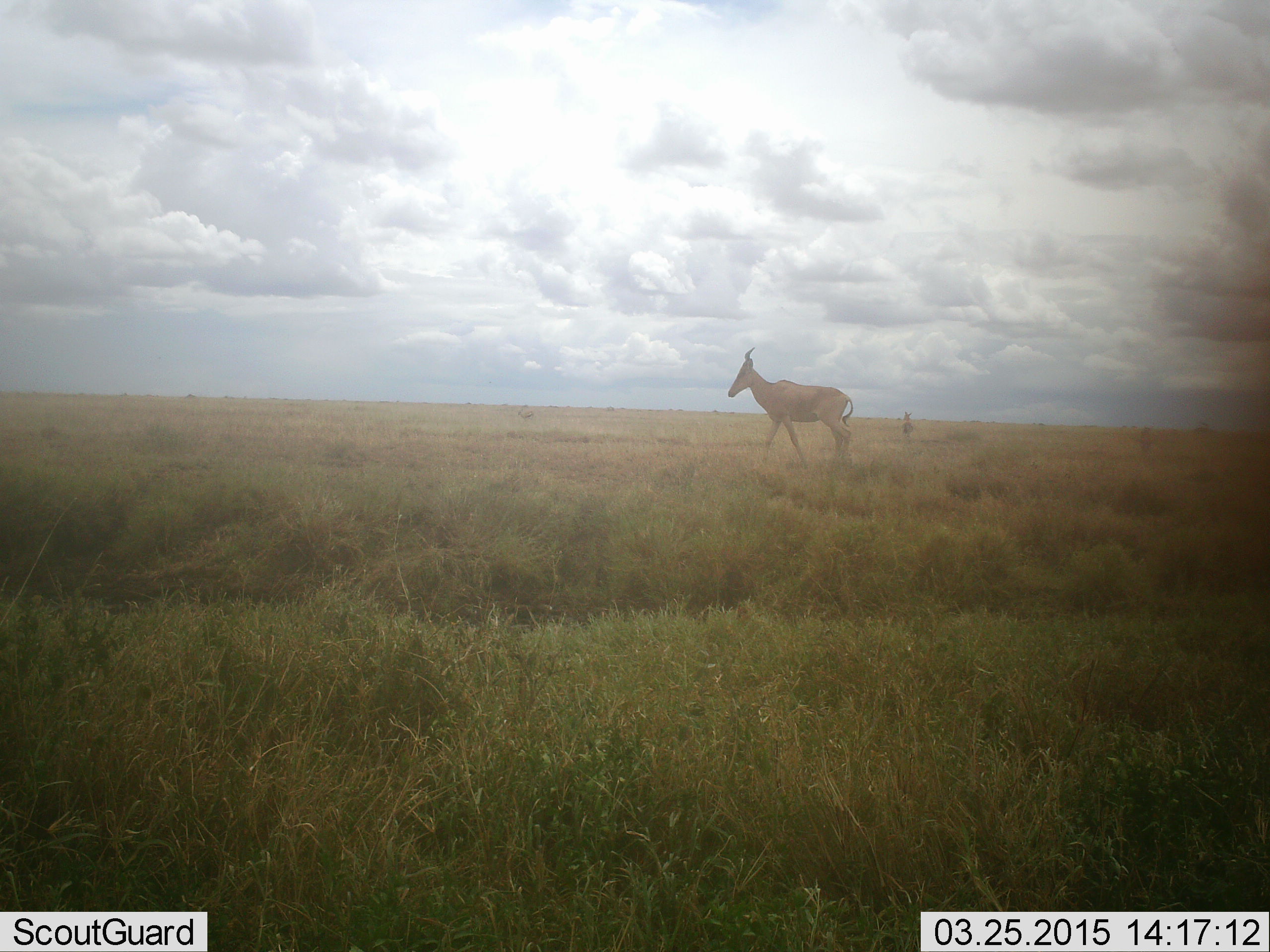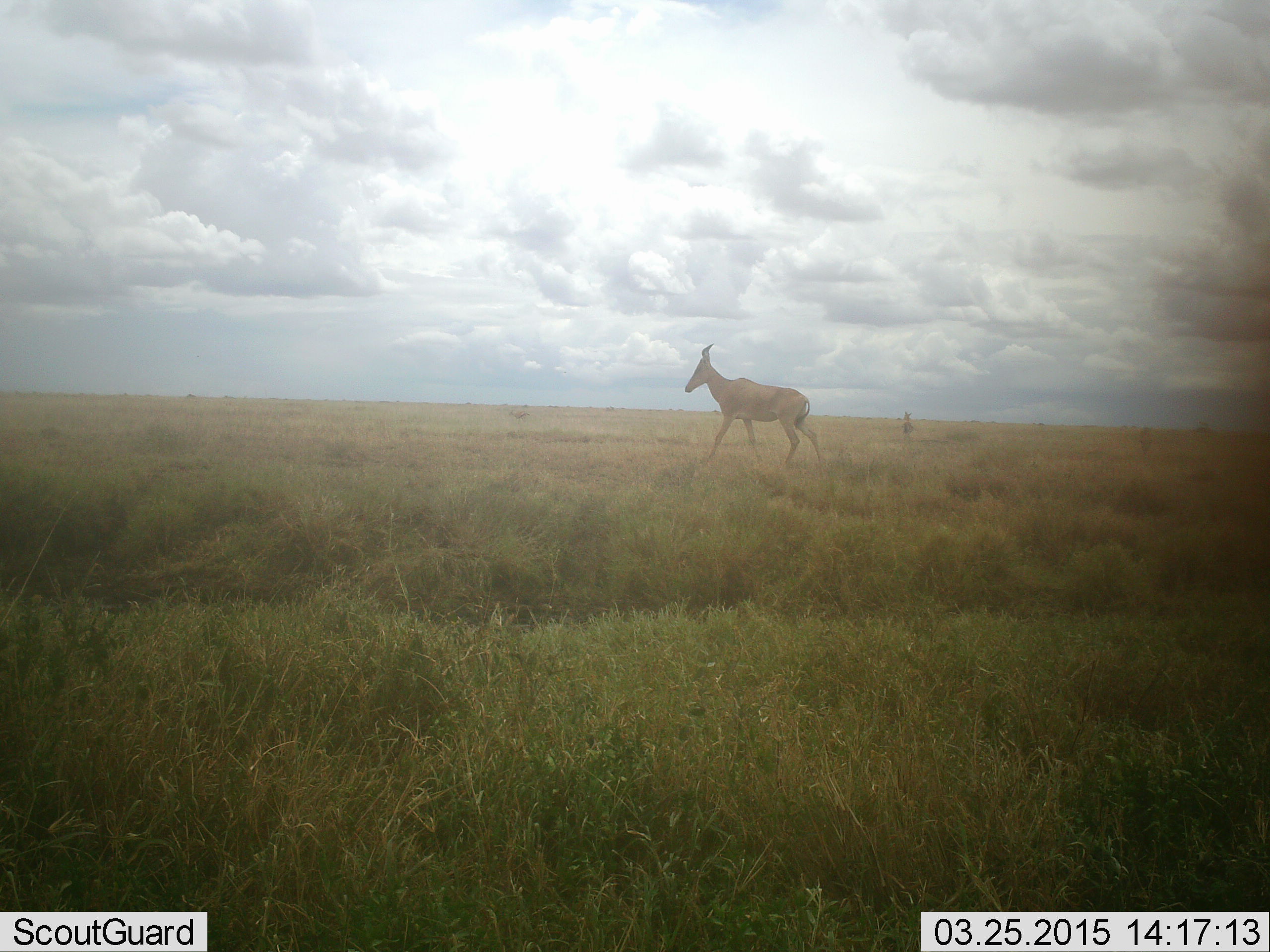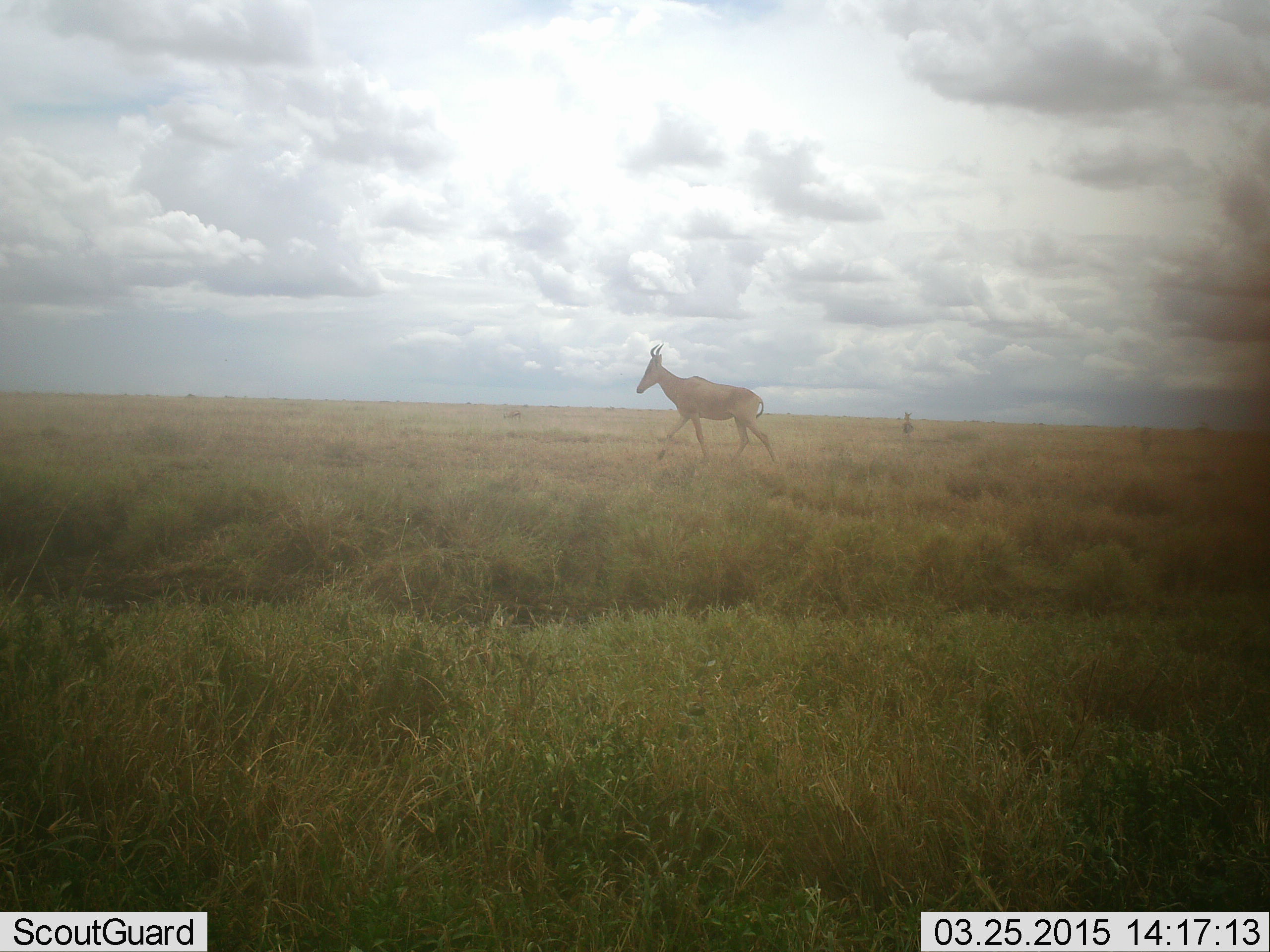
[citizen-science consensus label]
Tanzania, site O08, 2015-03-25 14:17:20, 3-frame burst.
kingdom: Animalia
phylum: Chordata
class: Mammalia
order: Artiodactyla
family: Bovidae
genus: Alcelaphus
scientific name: Alcelaphus buselaphus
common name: hartebeest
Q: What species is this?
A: Hartebeest (Alcelaphus buselaphus).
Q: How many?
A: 1.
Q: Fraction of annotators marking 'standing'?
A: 9%.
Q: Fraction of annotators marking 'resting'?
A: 0%.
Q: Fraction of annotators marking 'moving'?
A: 91%.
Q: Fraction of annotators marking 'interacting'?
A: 0%.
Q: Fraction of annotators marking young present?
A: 0%.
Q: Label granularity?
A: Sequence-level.